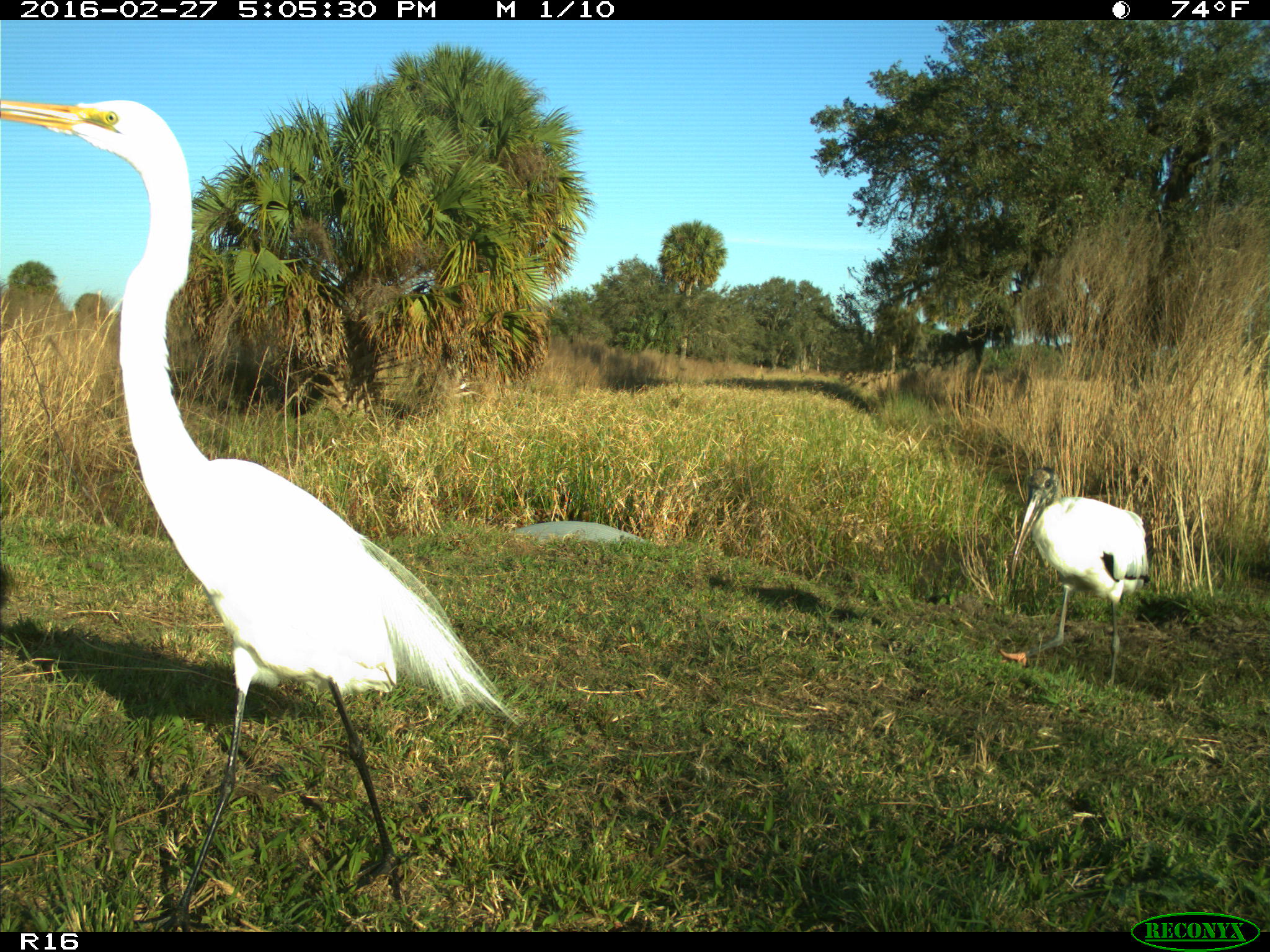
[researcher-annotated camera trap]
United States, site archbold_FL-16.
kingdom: Animalia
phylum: Chordata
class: Aves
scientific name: Aves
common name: birds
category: unidentified bird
Unidentified bird (birds) (Aves).